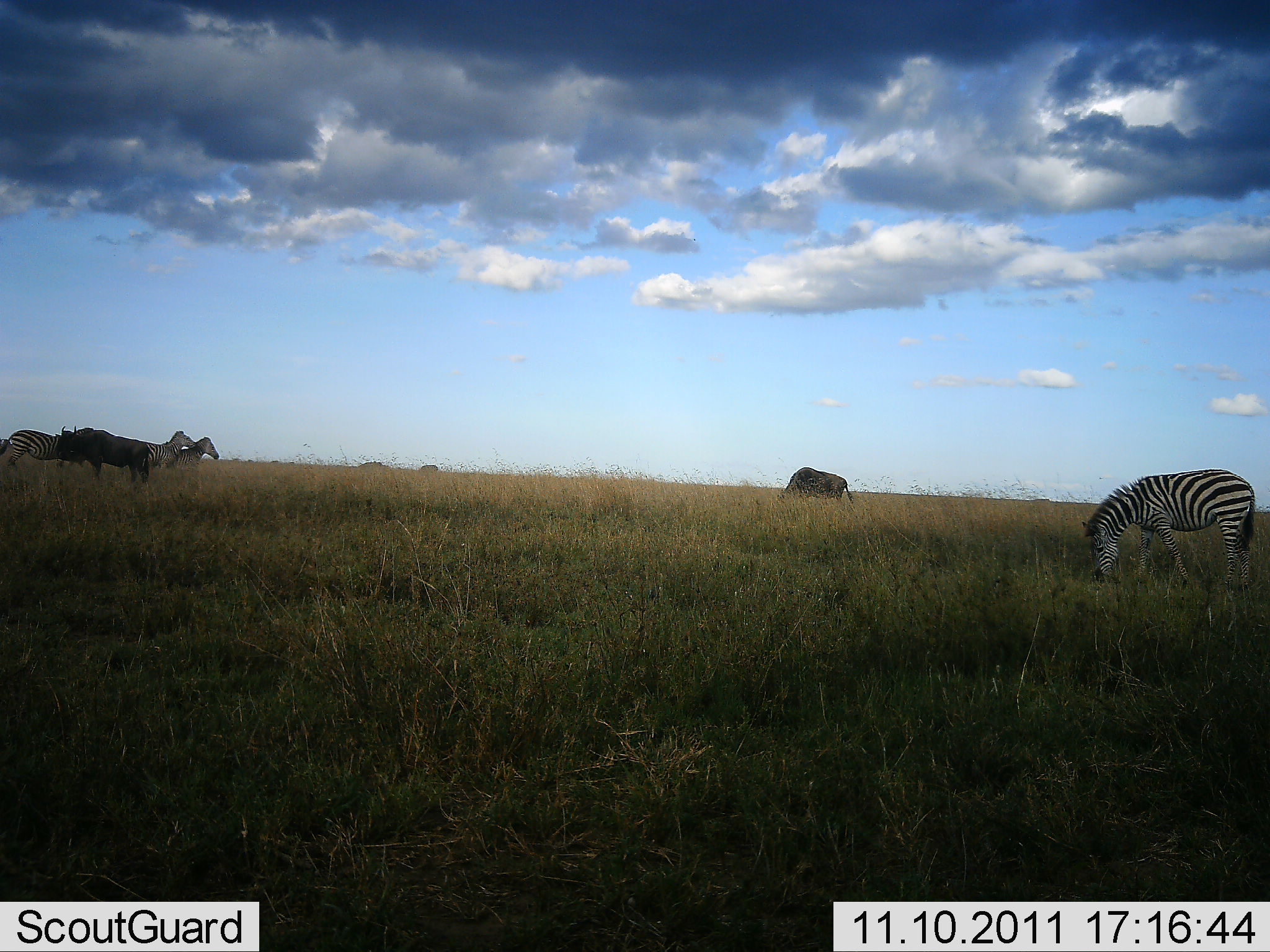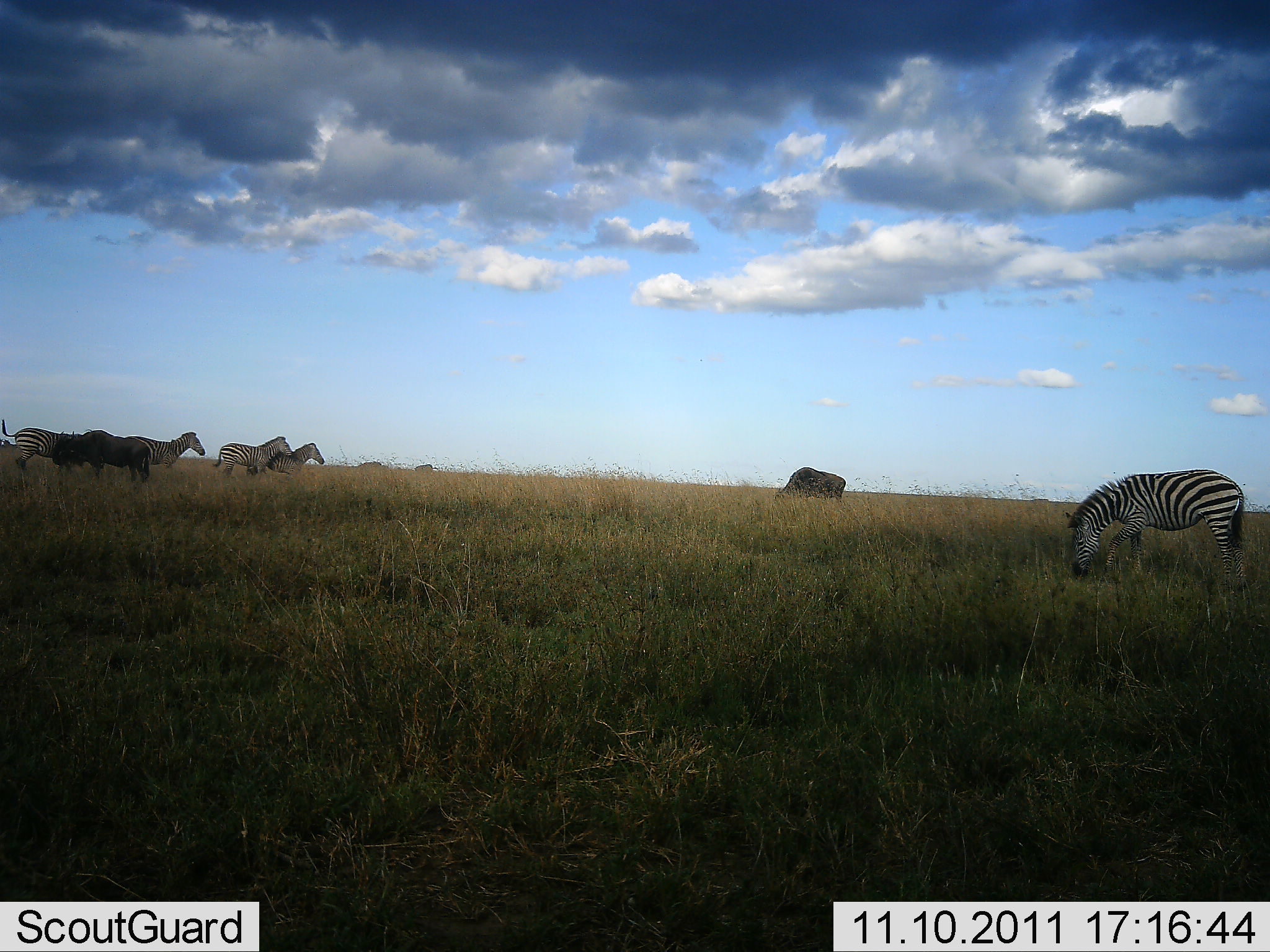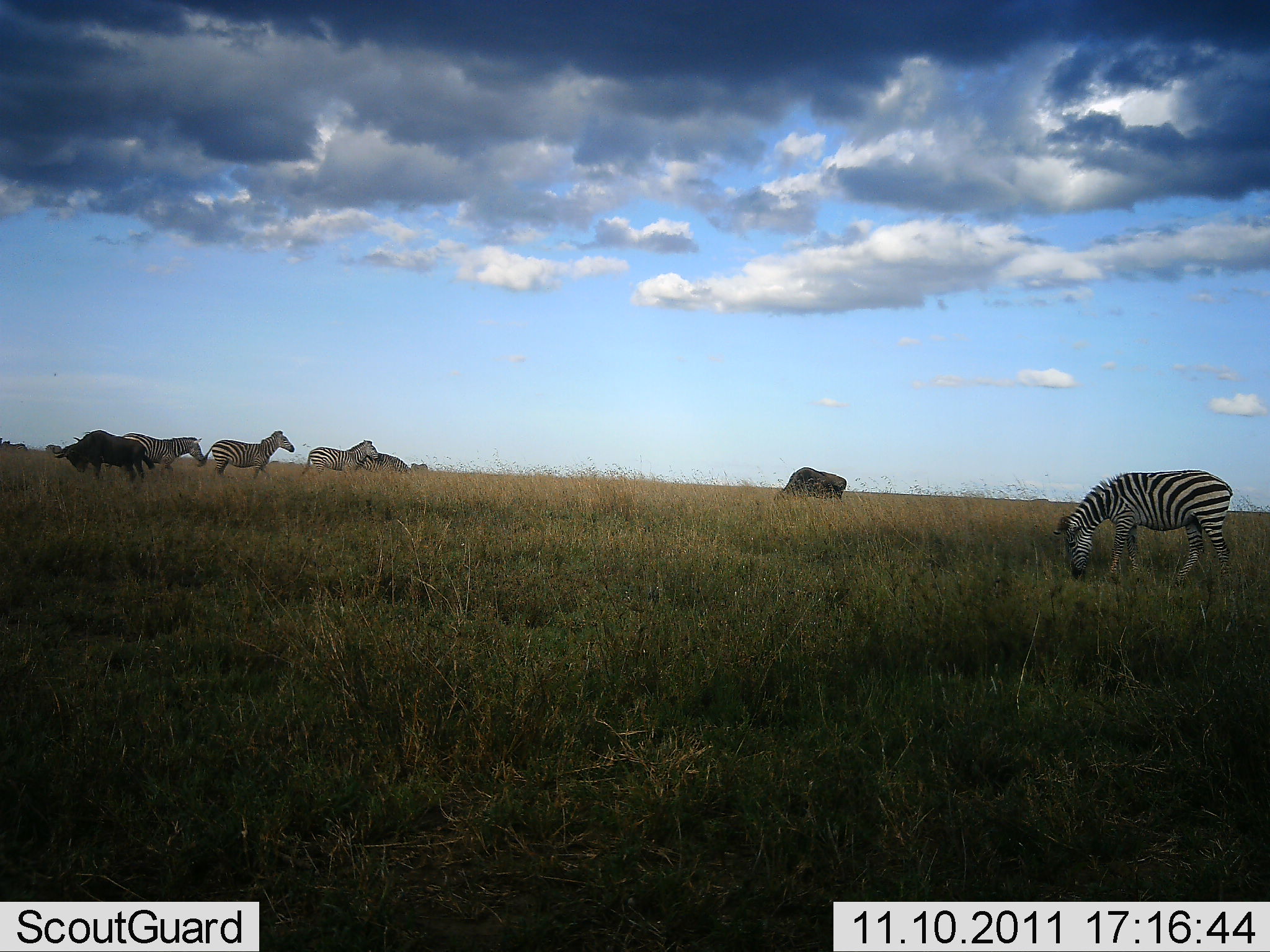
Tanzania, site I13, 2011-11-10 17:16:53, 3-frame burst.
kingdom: Animalia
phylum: Chordata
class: Mammalia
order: Artiodactyla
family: Bovidae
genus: Connochaetes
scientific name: Connochaetes taurinus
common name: blue wildebeest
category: wildebeest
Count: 2.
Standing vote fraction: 33%.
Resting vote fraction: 0%.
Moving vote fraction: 13%.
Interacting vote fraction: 0%.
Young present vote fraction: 0%.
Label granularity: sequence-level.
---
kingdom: Animalia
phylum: Chordata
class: Mammalia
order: Perissodactyla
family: Equidae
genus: Equus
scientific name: Equus quagga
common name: plains zebra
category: zebra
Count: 5.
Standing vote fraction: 24%.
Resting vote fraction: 0%.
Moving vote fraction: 65%.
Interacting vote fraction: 0%.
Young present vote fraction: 0%.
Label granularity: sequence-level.